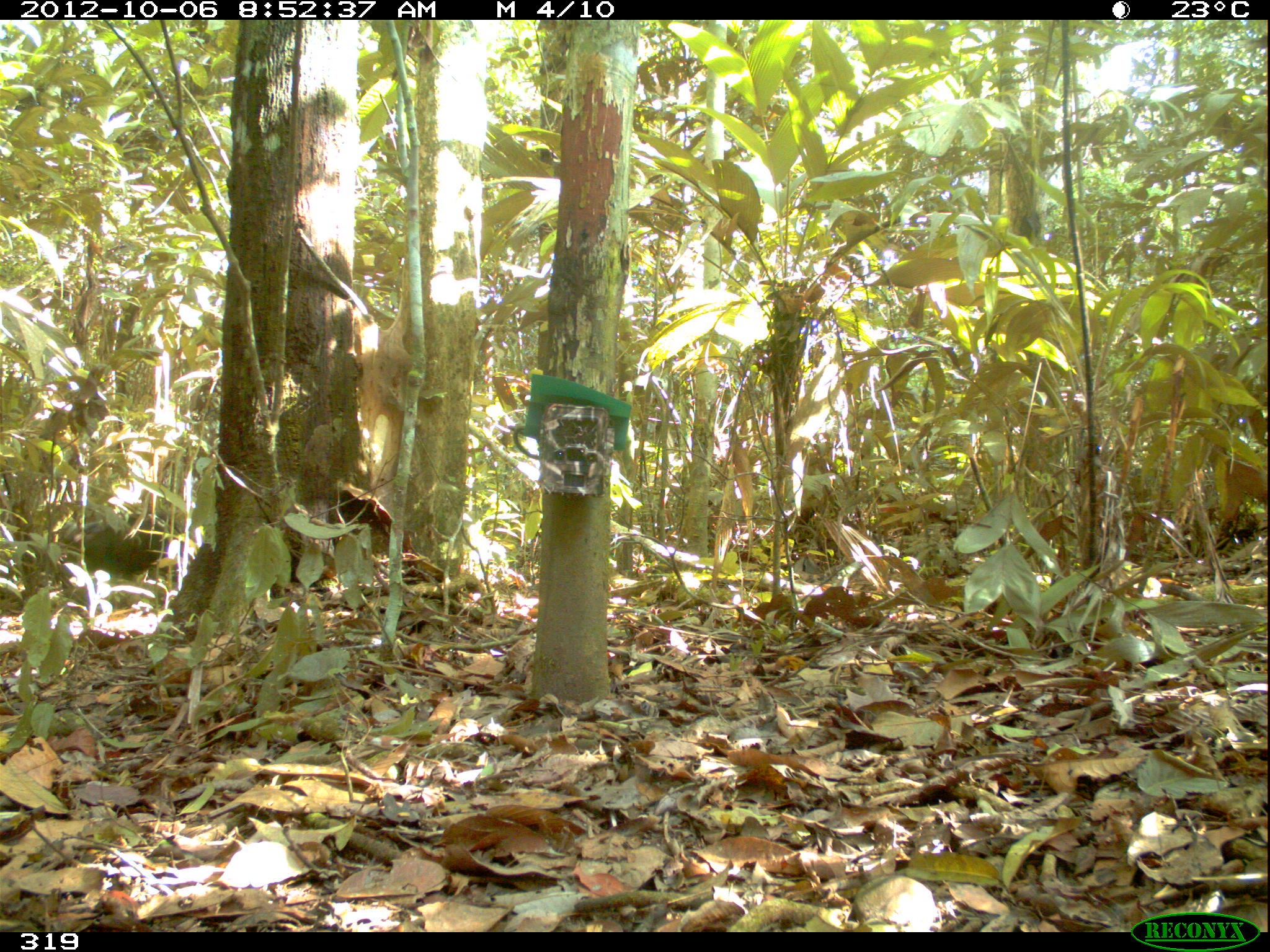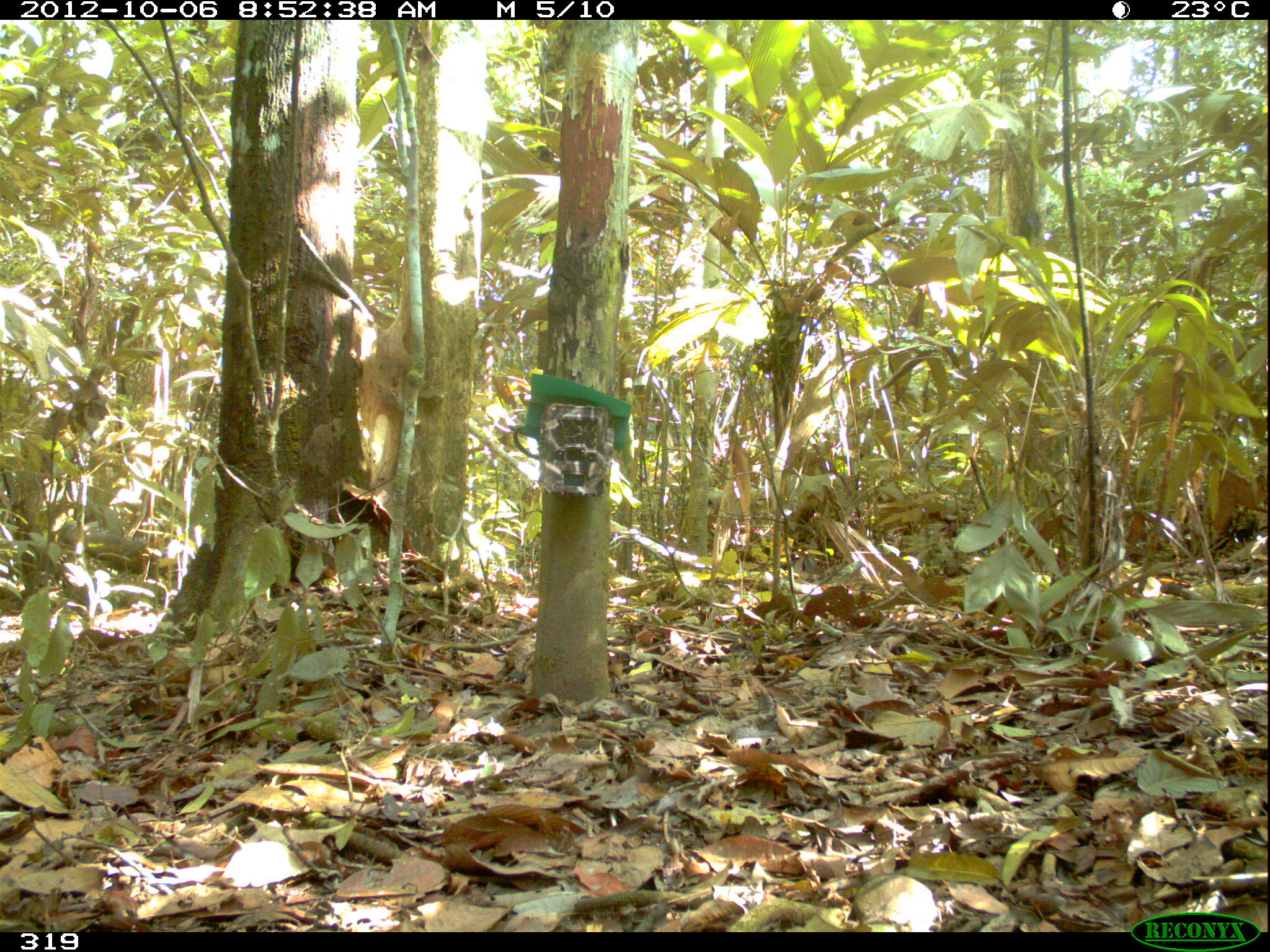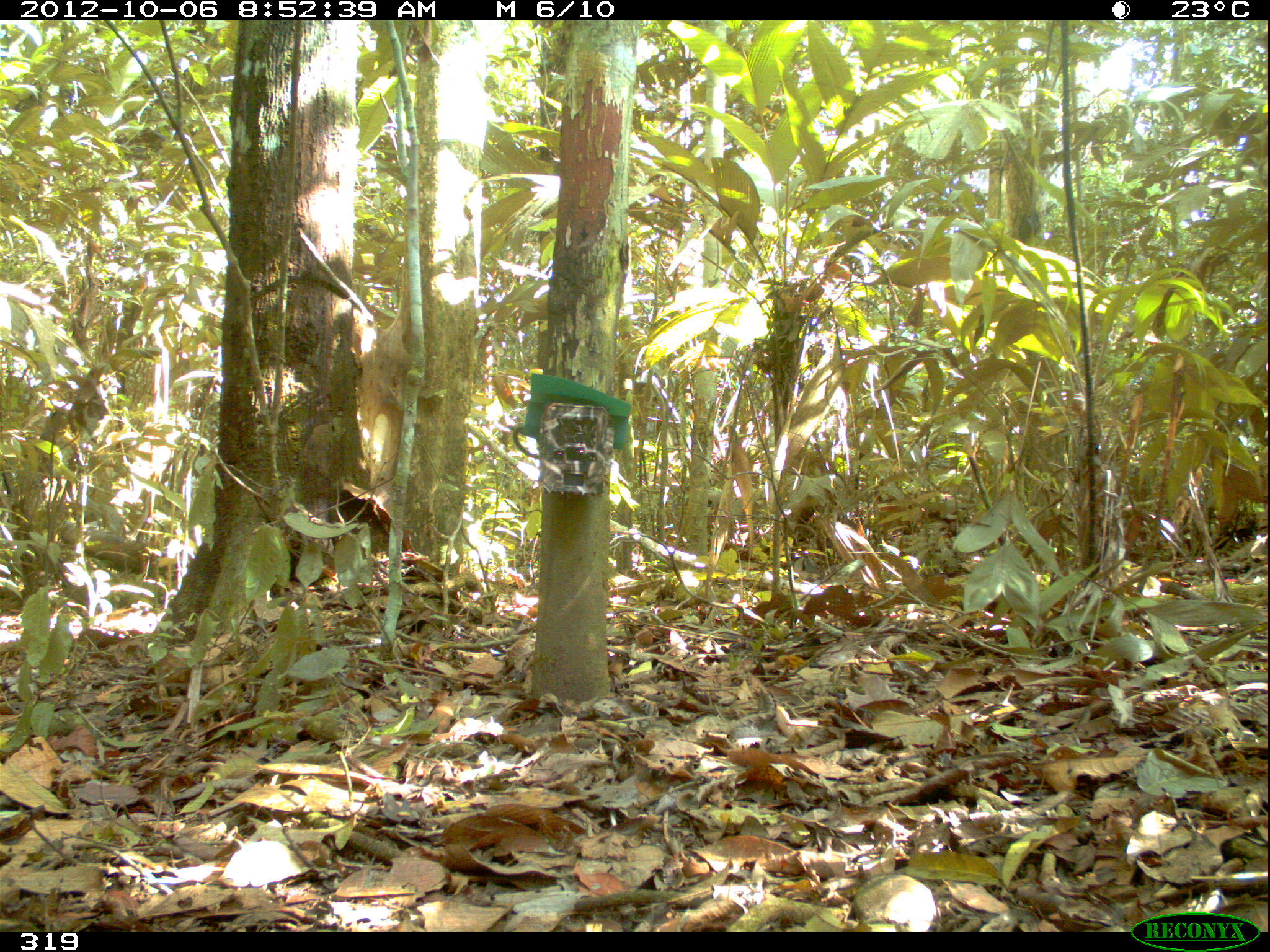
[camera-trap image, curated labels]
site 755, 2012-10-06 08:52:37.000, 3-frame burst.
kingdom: Animalia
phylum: Chordata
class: Mammalia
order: Artiodactyla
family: Tayassuidae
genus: Tayassu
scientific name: Tayassu pecari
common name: white-lipped peccary